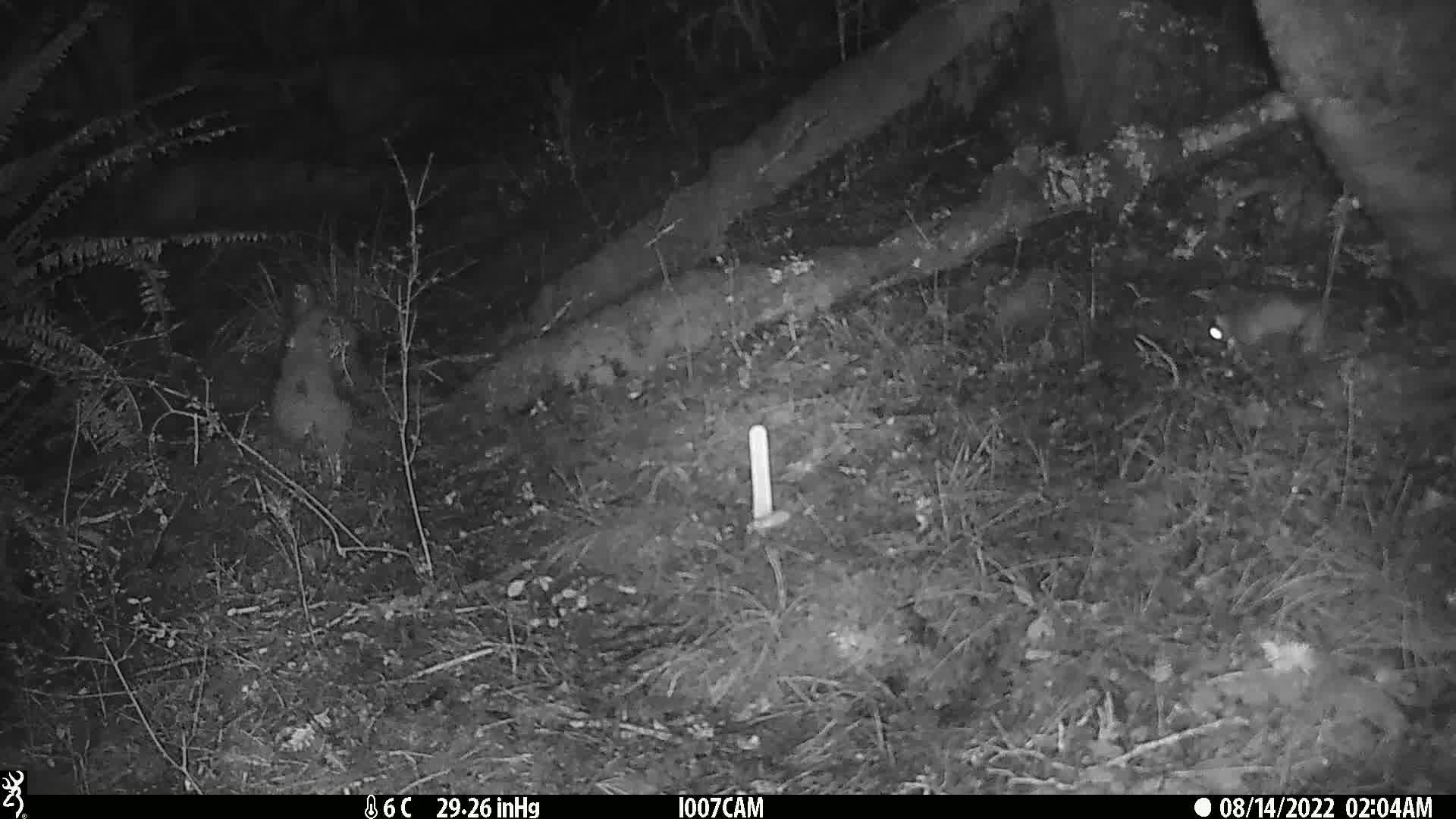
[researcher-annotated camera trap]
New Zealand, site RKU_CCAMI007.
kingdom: Animalia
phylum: Chordata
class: Mammalia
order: Rodentia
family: Muridae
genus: Rattus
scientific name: Rattus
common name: rat